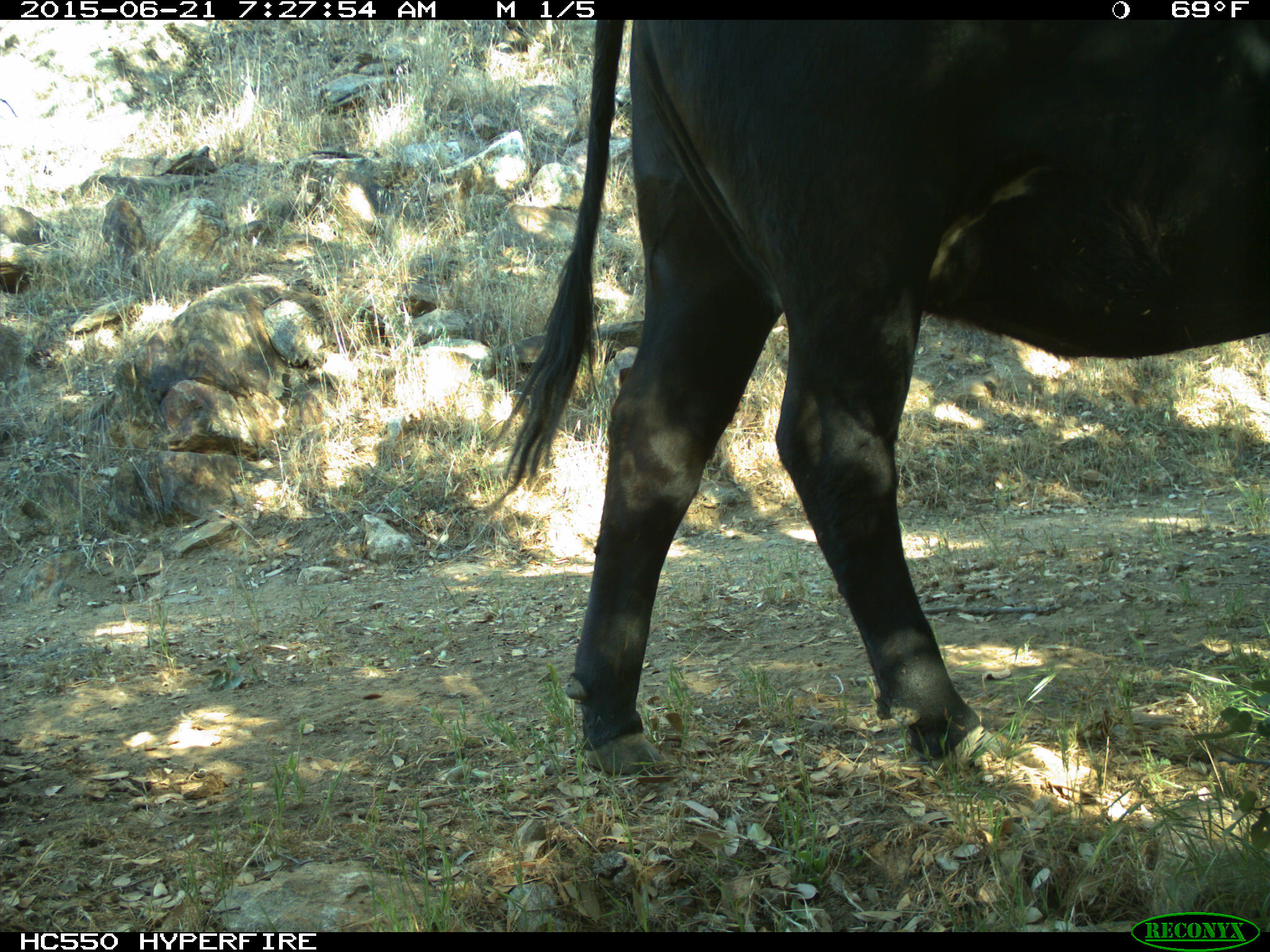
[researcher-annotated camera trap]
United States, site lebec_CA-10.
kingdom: Animalia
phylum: Chordata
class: Mammalia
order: Artiodactyla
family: Bovidae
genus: Bos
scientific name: Bos taurus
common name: domestic cow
Bos taurus (domestic cow).